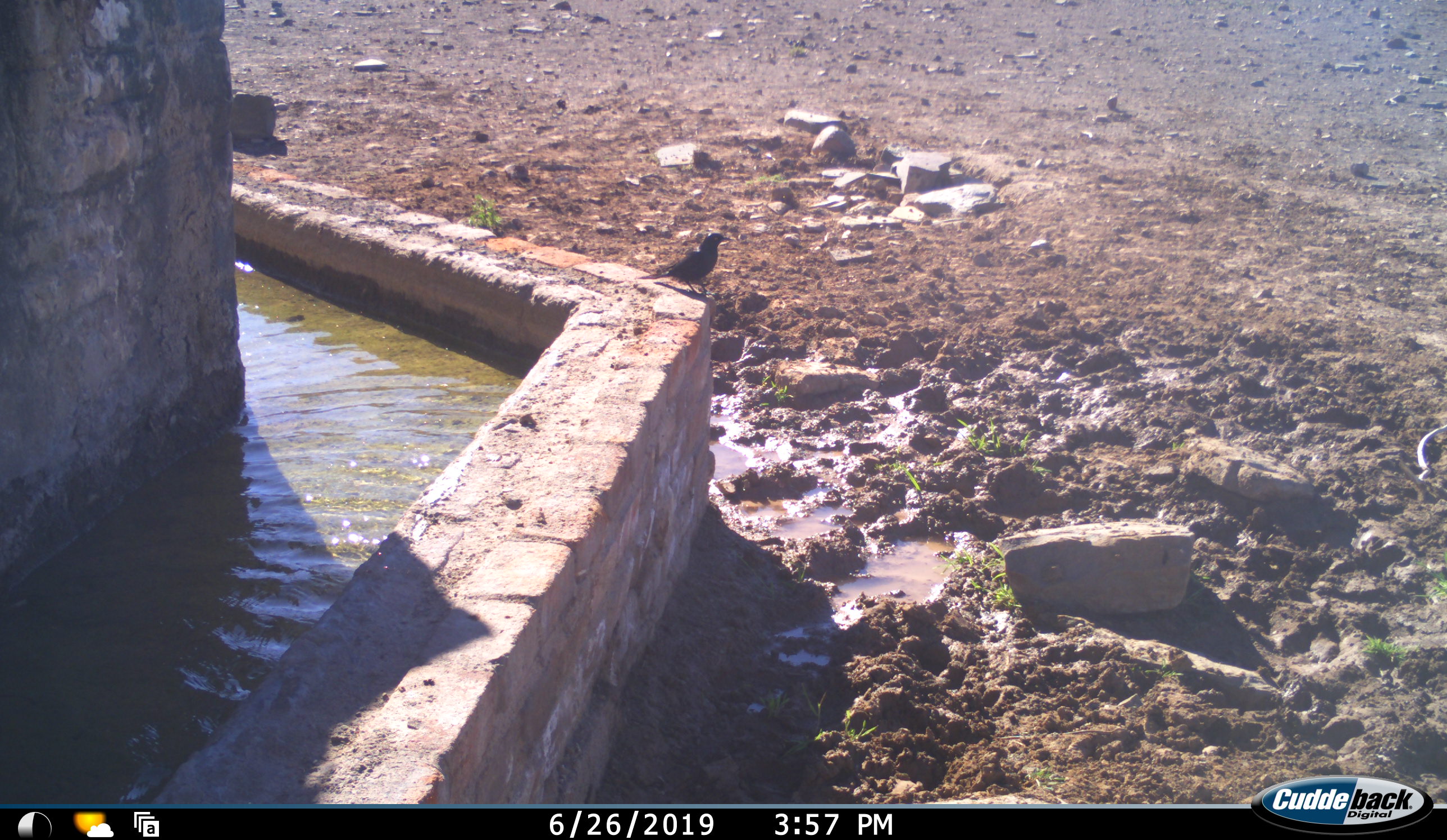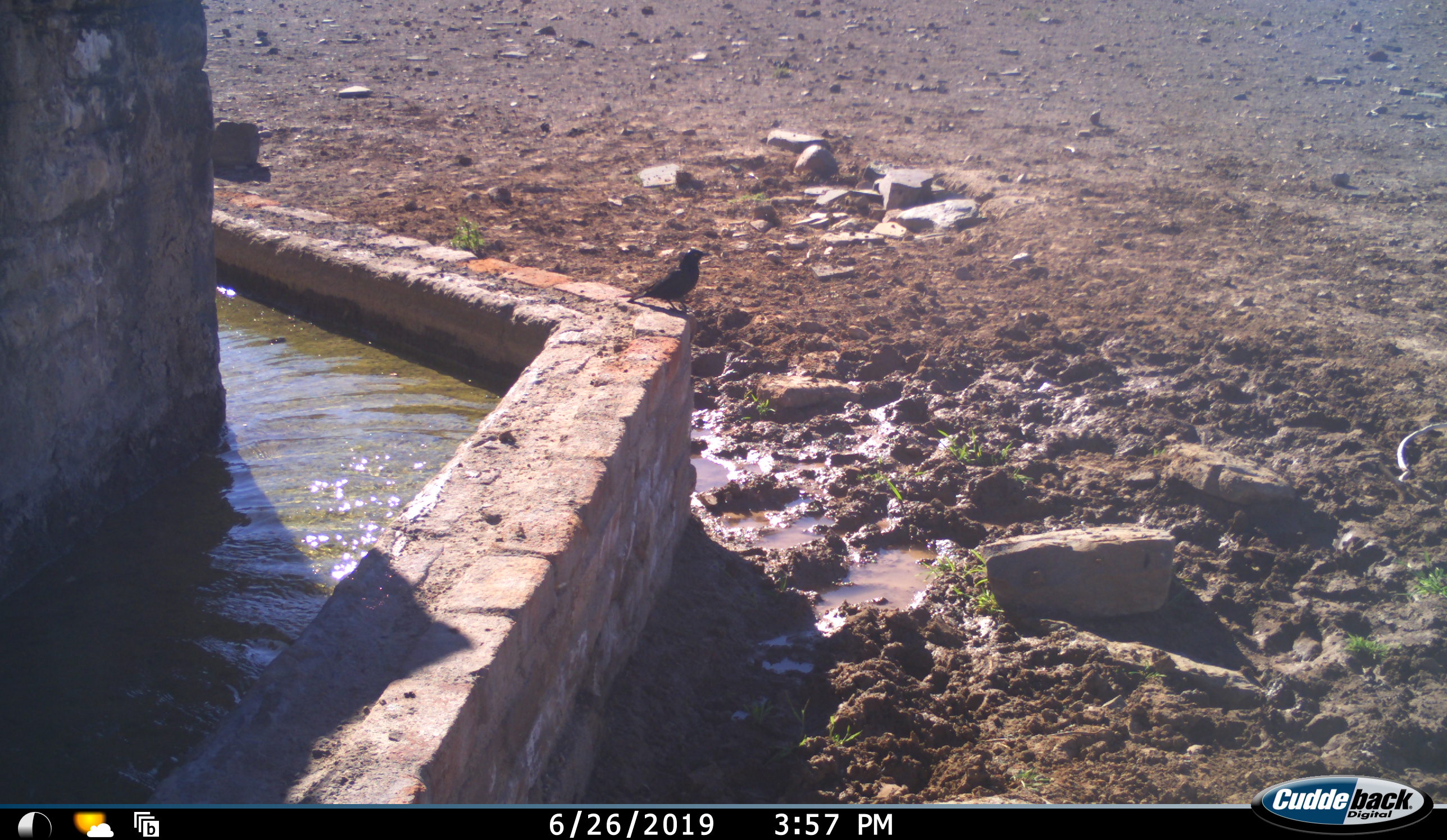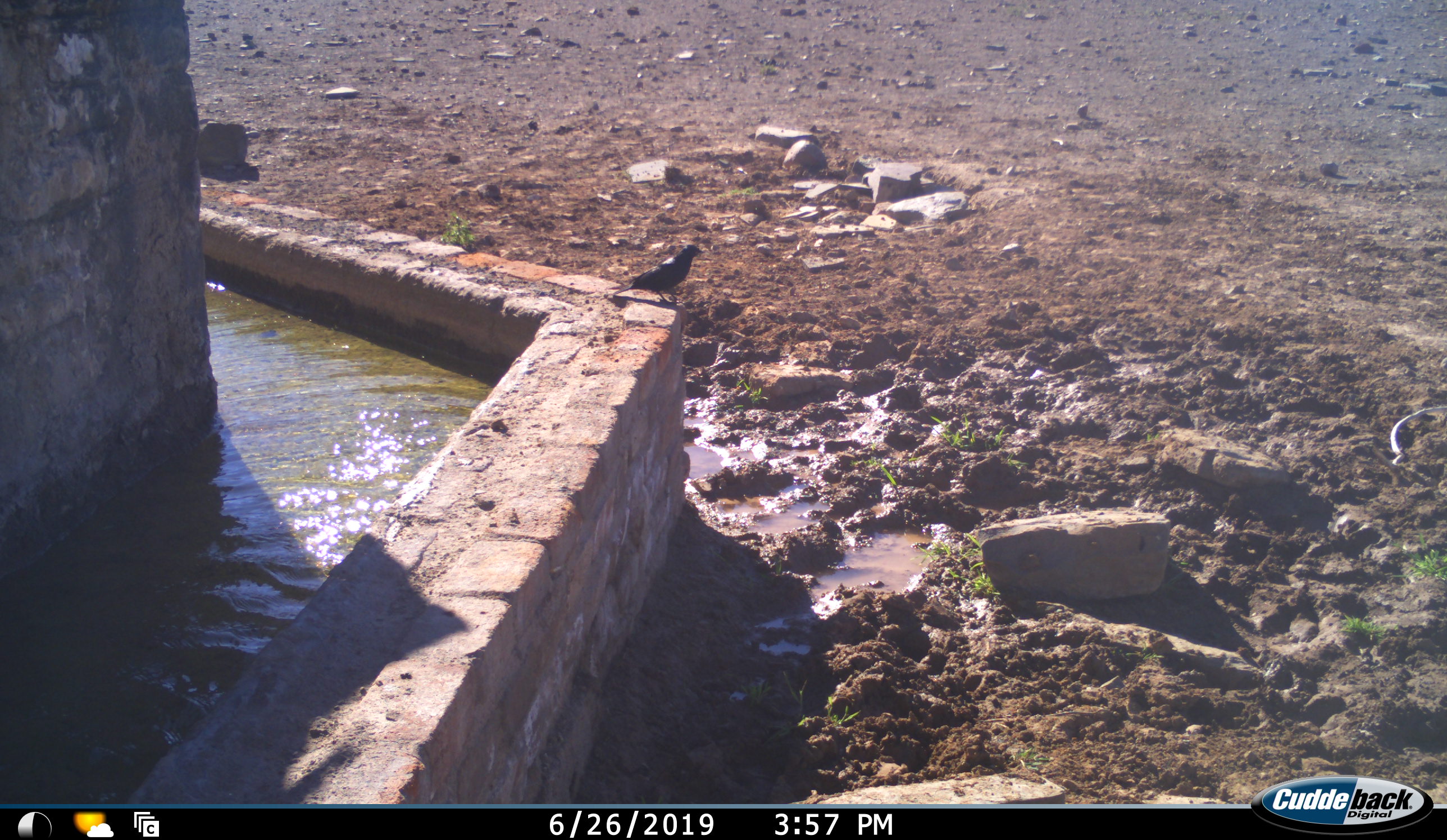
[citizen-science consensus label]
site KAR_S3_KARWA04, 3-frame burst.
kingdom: Animalia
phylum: Chordata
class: Aves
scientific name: Aves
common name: bird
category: birdother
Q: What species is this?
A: Birdother (bird) (Aves).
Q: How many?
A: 1.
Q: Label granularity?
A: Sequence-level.